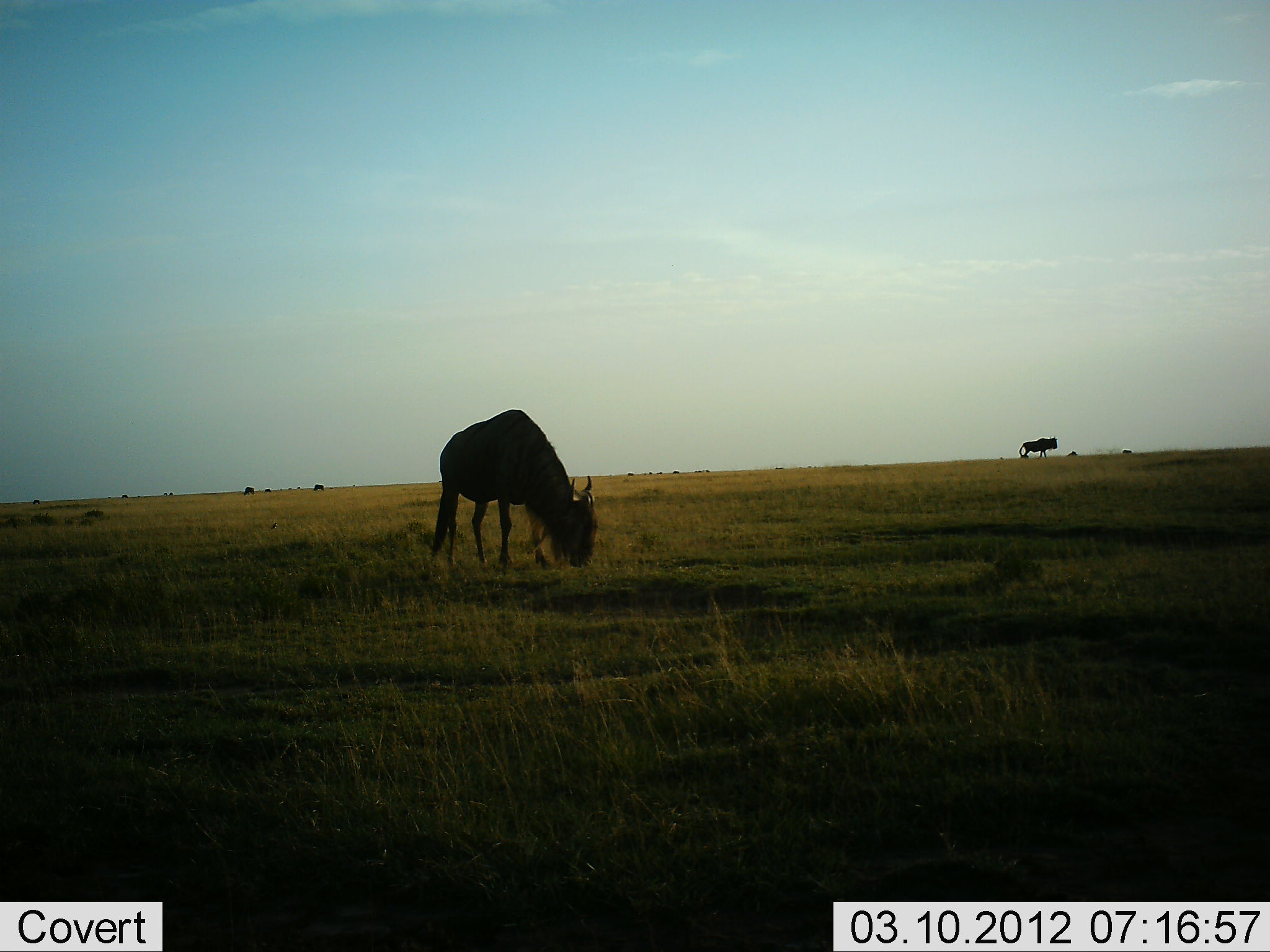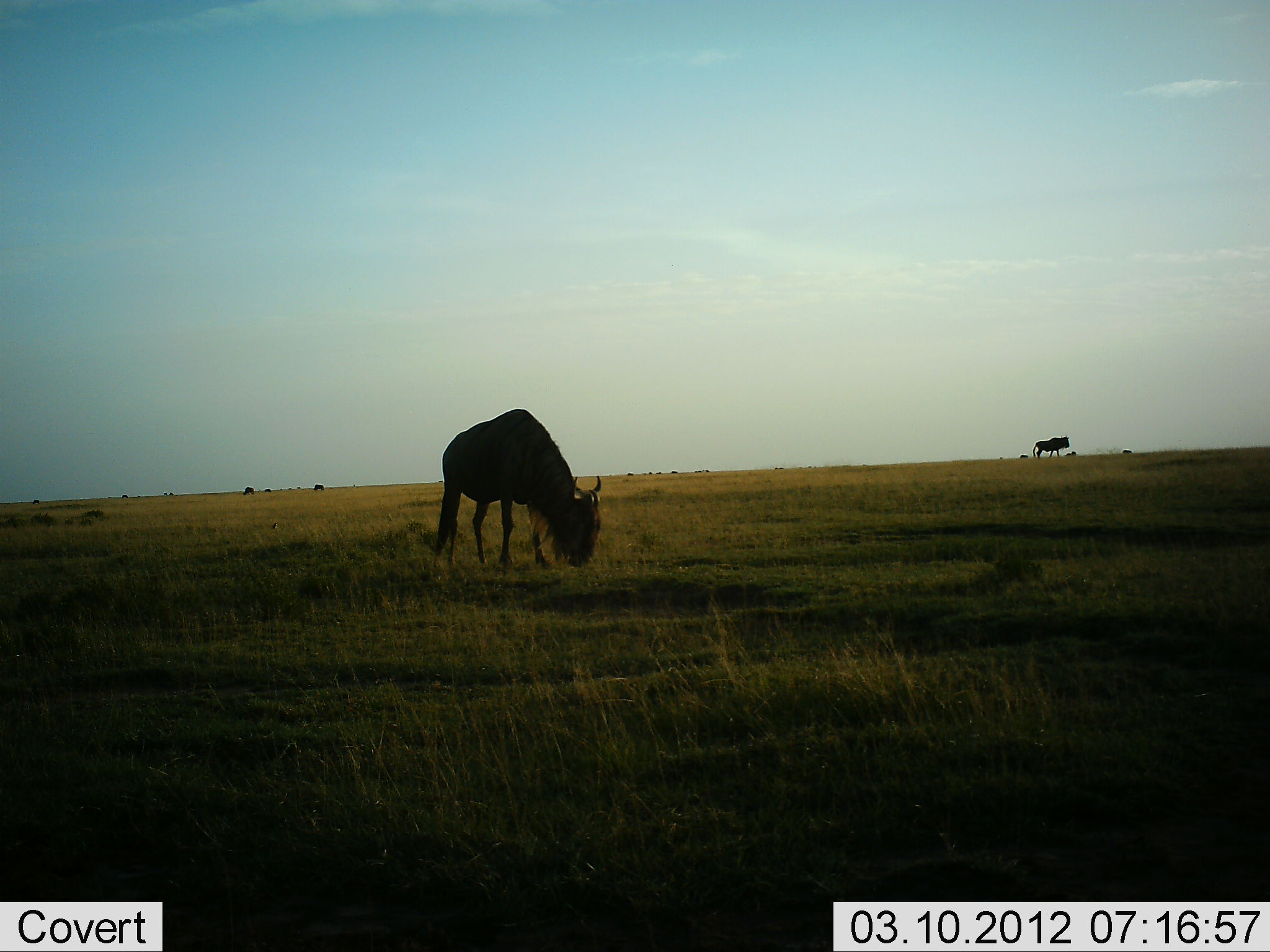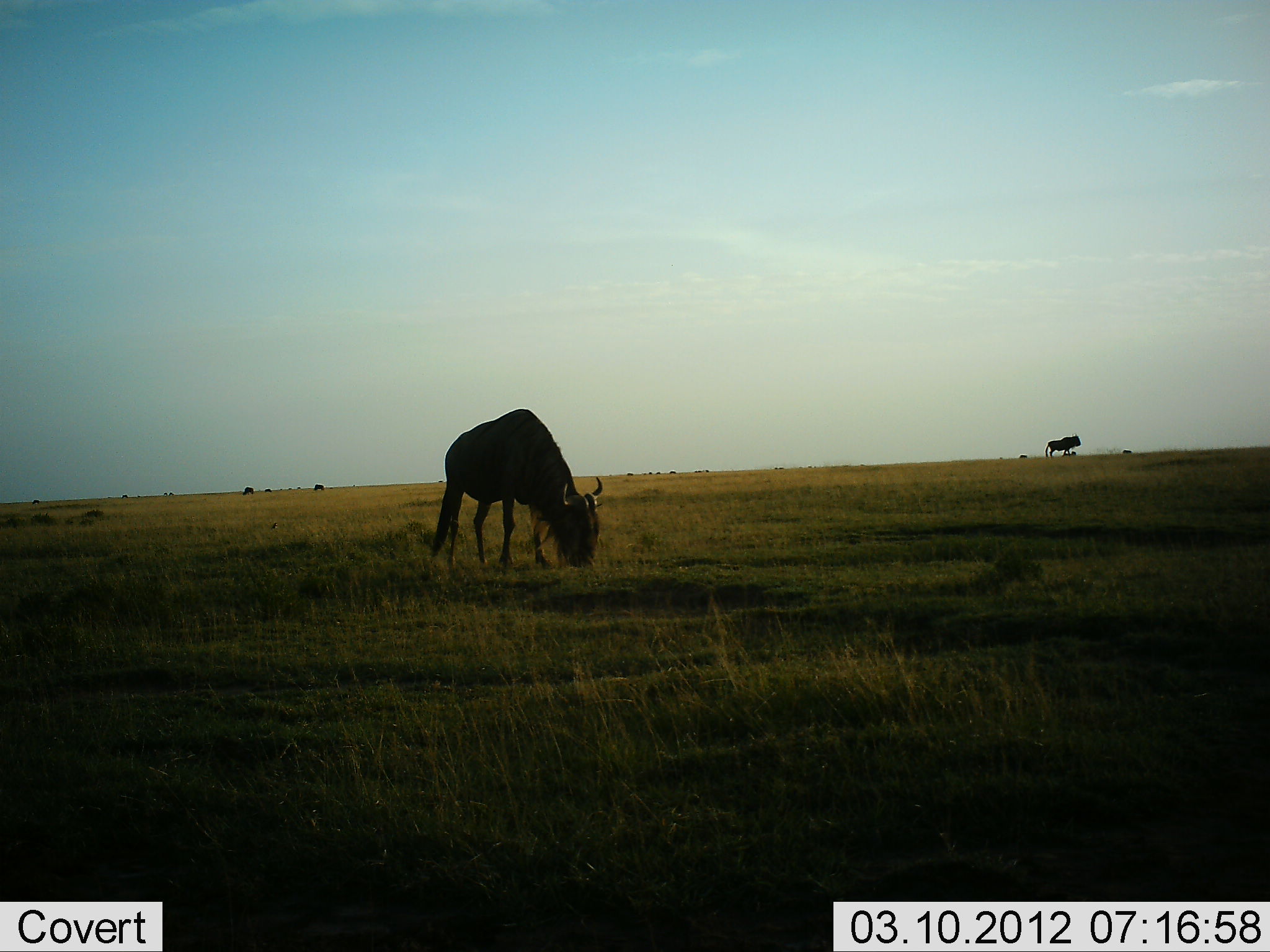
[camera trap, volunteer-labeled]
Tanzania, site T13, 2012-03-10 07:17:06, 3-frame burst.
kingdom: Animalia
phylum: Chordata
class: Mammalia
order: Artiodactyla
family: Bovidae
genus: Connochaetes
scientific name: Connochaetes taurinus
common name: blue wildebeest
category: wildebeest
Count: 2.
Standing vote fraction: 43%.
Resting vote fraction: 0%.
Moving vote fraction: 71%.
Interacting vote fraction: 0%.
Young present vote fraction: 0%.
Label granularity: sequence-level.